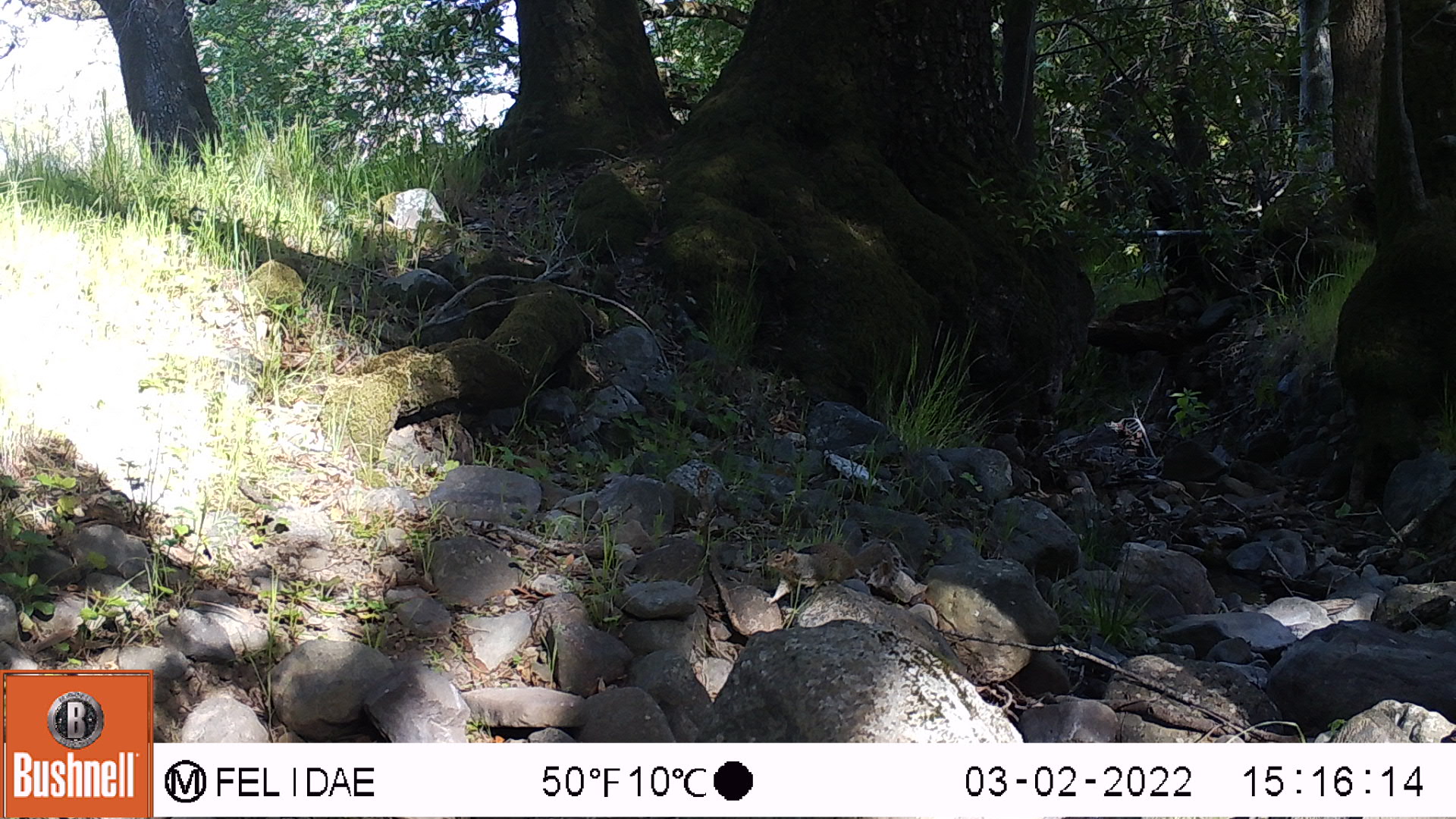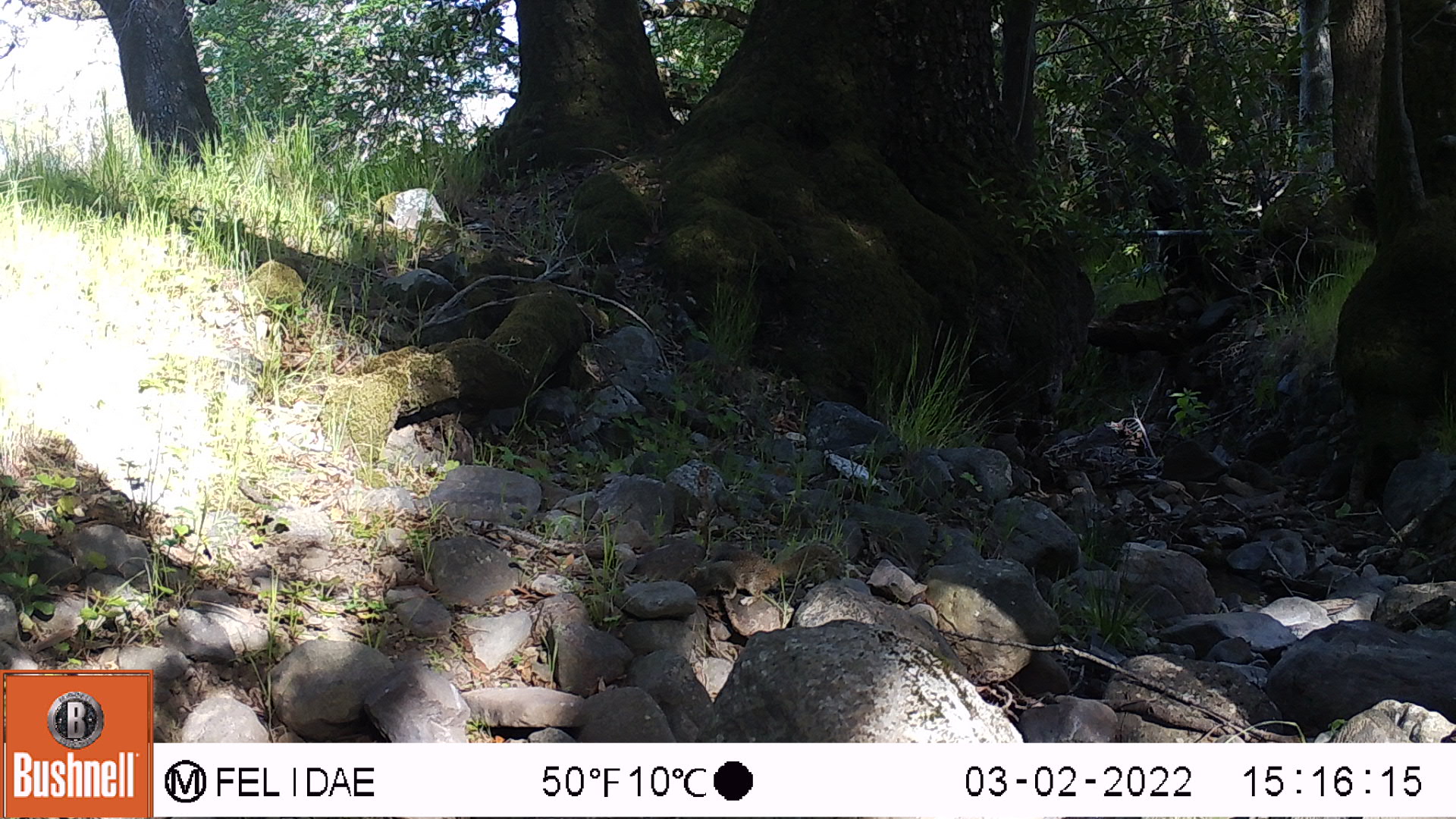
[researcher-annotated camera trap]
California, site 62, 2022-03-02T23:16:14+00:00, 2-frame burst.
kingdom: Animalia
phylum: Chordata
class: Mammalia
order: Rodentia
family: Sciuridae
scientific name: Sciuridae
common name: squirrel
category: unknown squirrel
Unknown squirrel (squirrel) (Sciuridae).